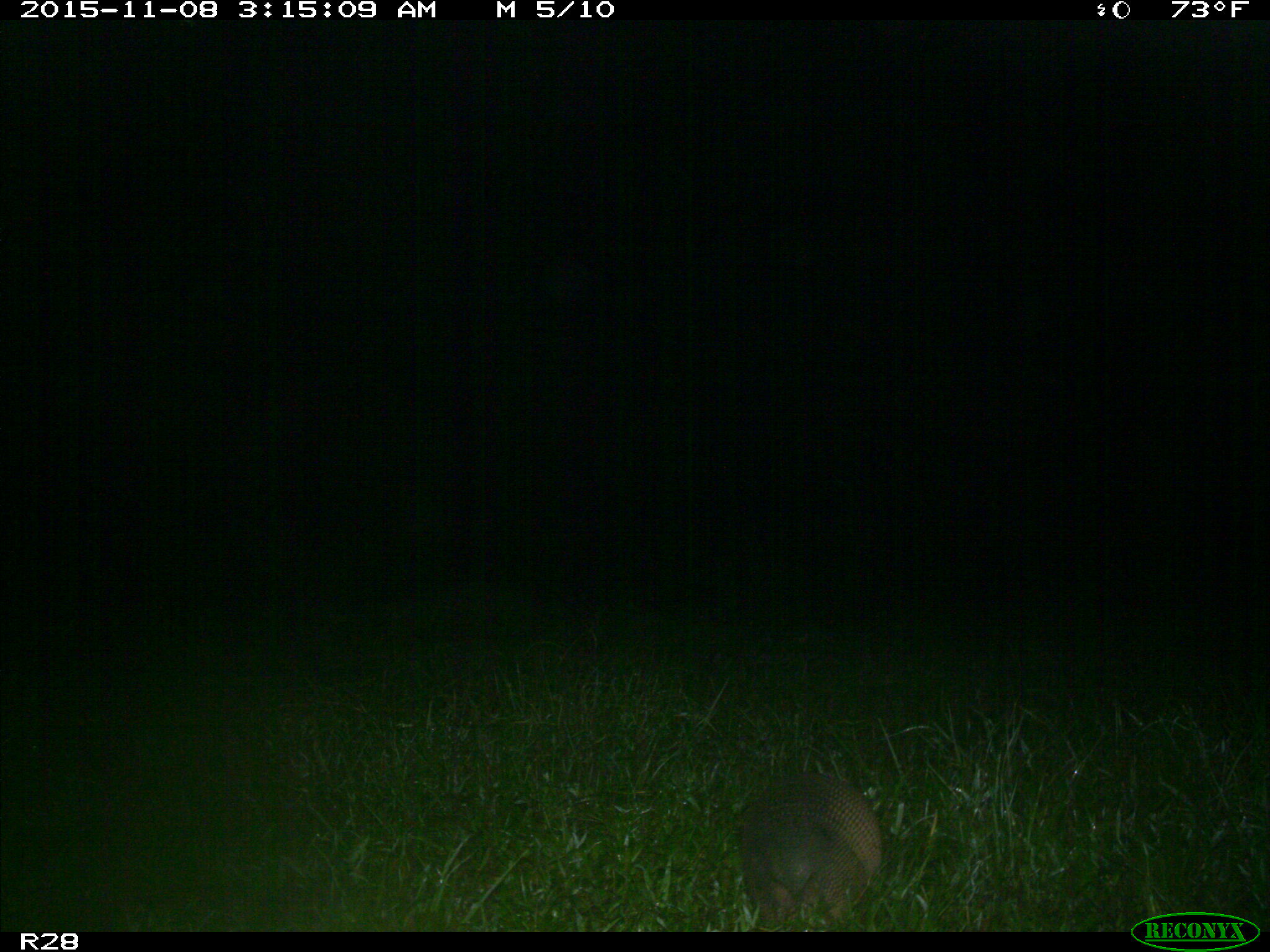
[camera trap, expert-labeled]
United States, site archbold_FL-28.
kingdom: Animalia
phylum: Chordata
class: Mammalia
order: Cingulata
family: Dasypodidae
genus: Dasypus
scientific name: Dasypus novemcinctus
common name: nine-banded armadillo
Dasypus novemcinctus (nine-banded armadillo).